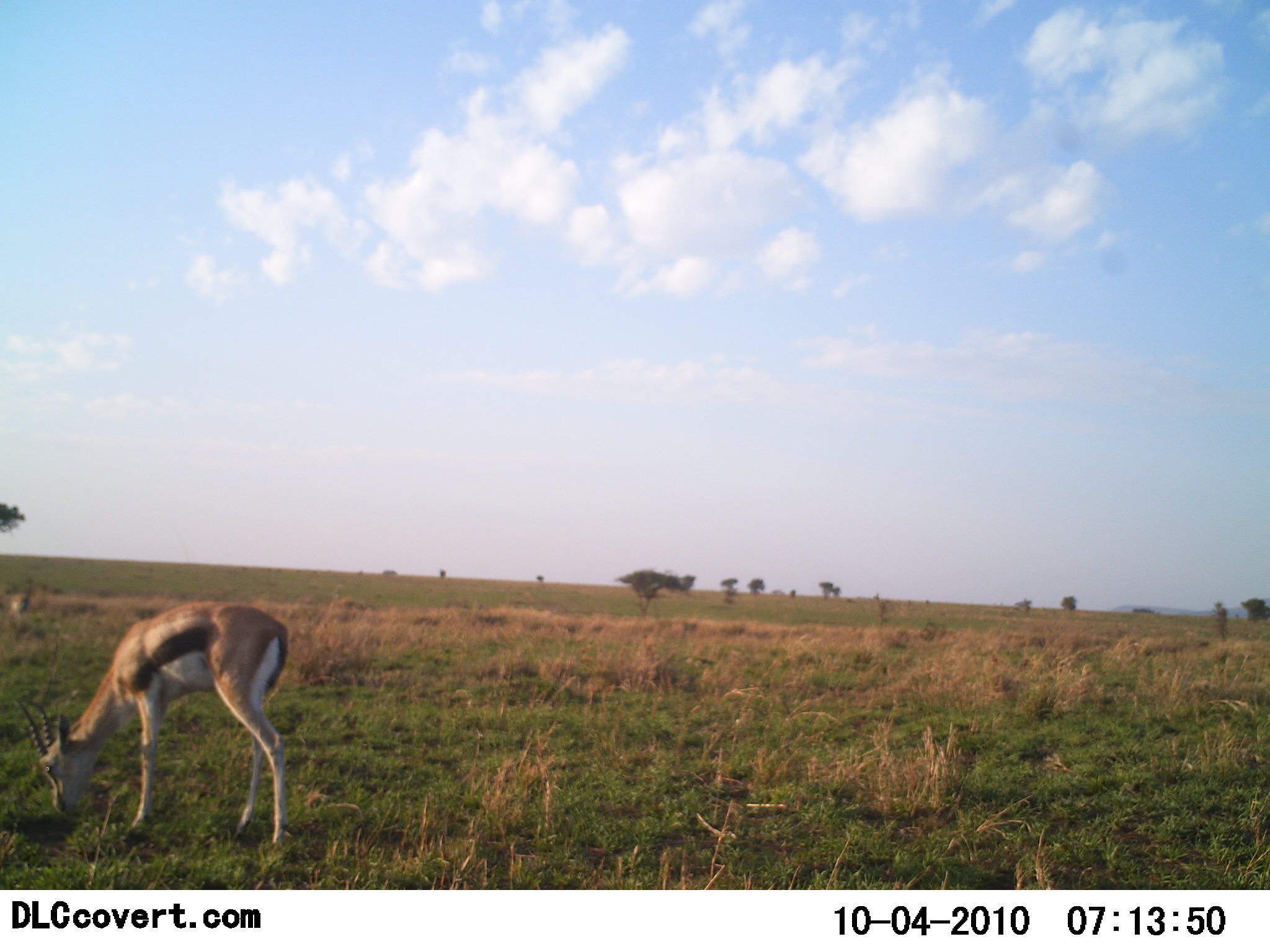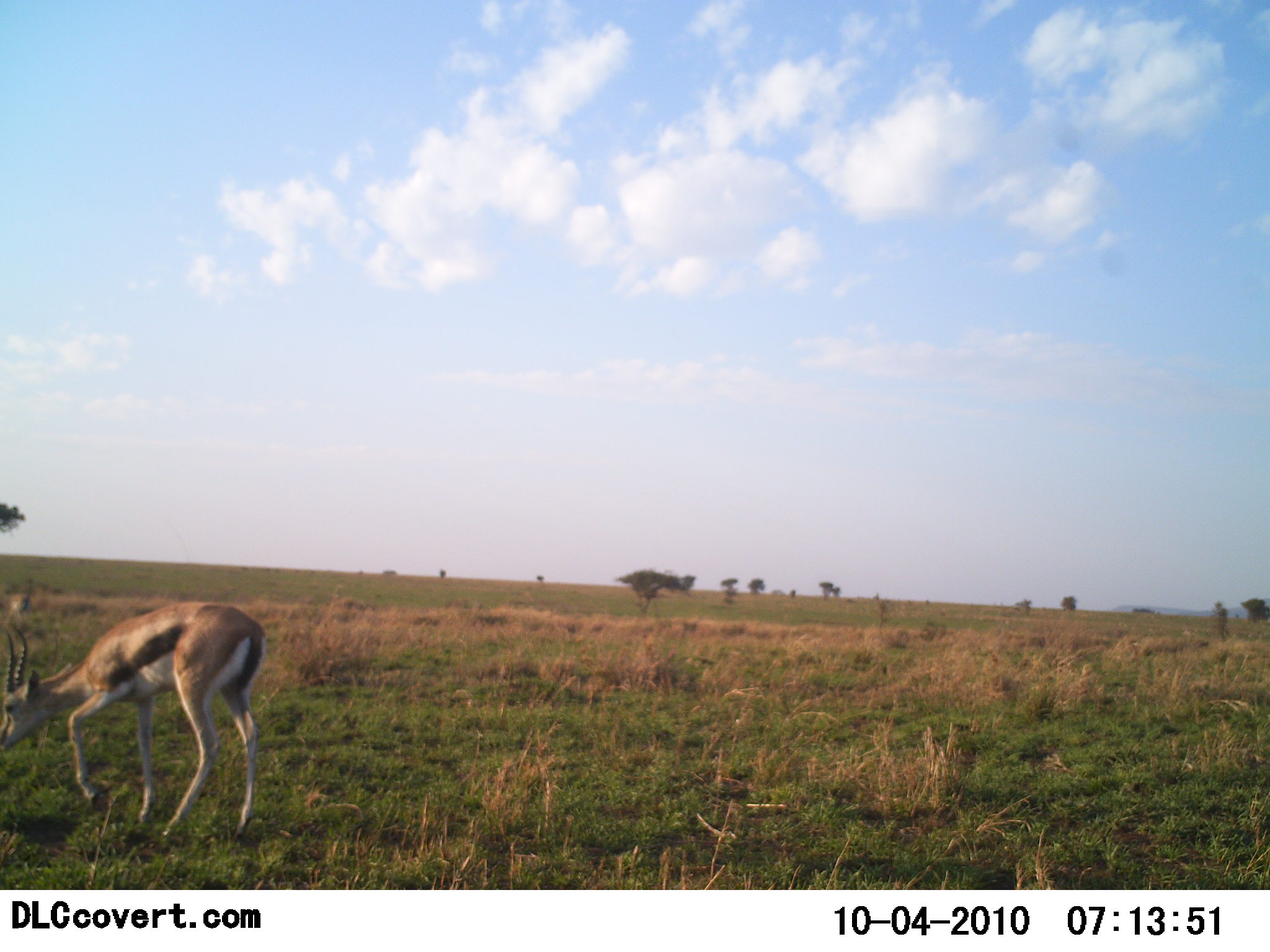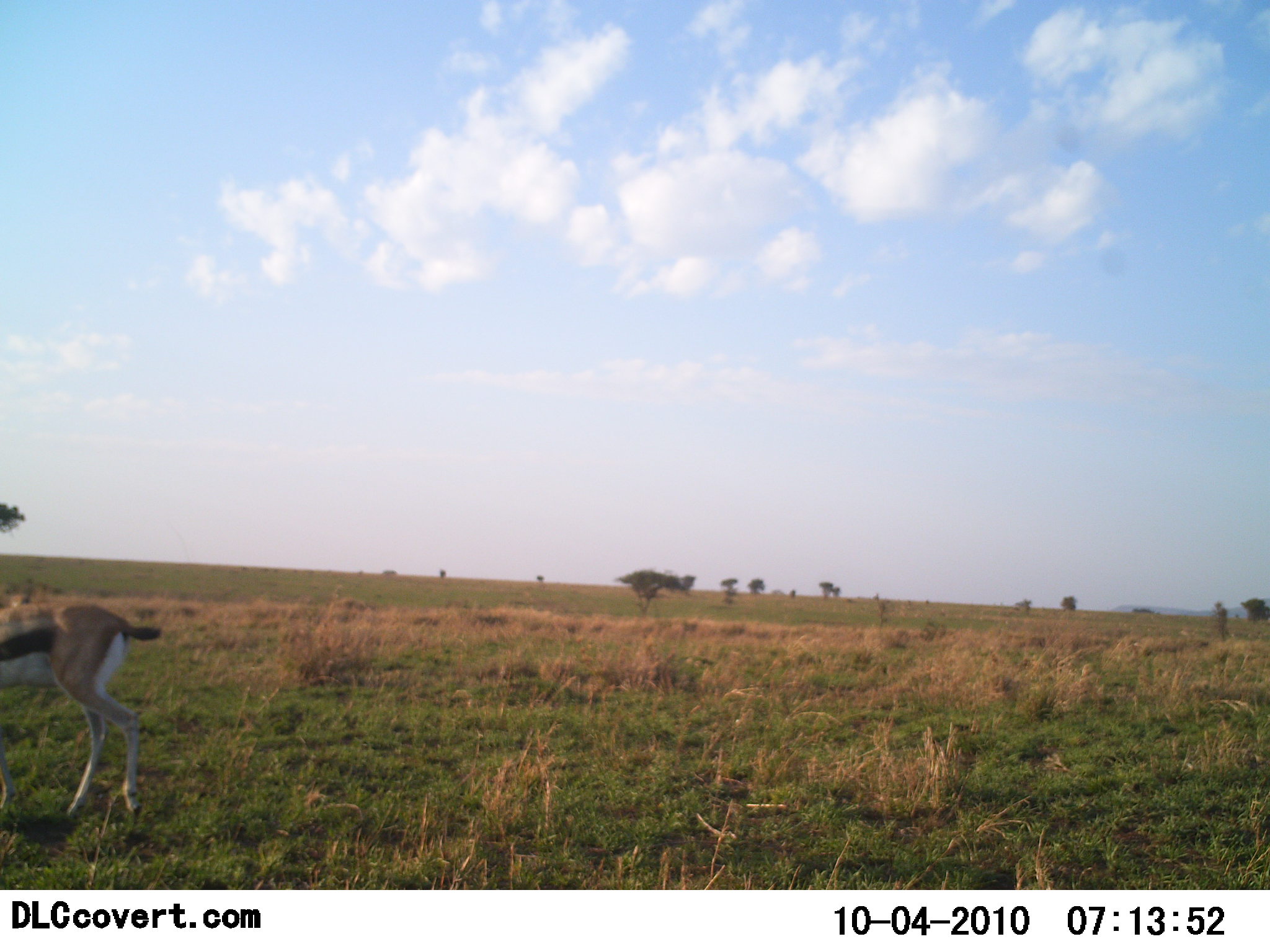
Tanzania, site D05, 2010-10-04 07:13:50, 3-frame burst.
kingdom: Animalia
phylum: Chordata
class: Mammalia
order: Artiodactyla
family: Bovidae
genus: Eudorcas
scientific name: Eudorcas thomsonii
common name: thomson's gazelle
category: gazellethomsons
Gazellethomsons (thomson's gazelle) (Eudorcas thomsonii), count 1. Behavior (volunteer vote fractions): standing 6%, resting 0%, moving 81%, interacting 0%. Young present (vote fraction): 0%. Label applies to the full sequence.